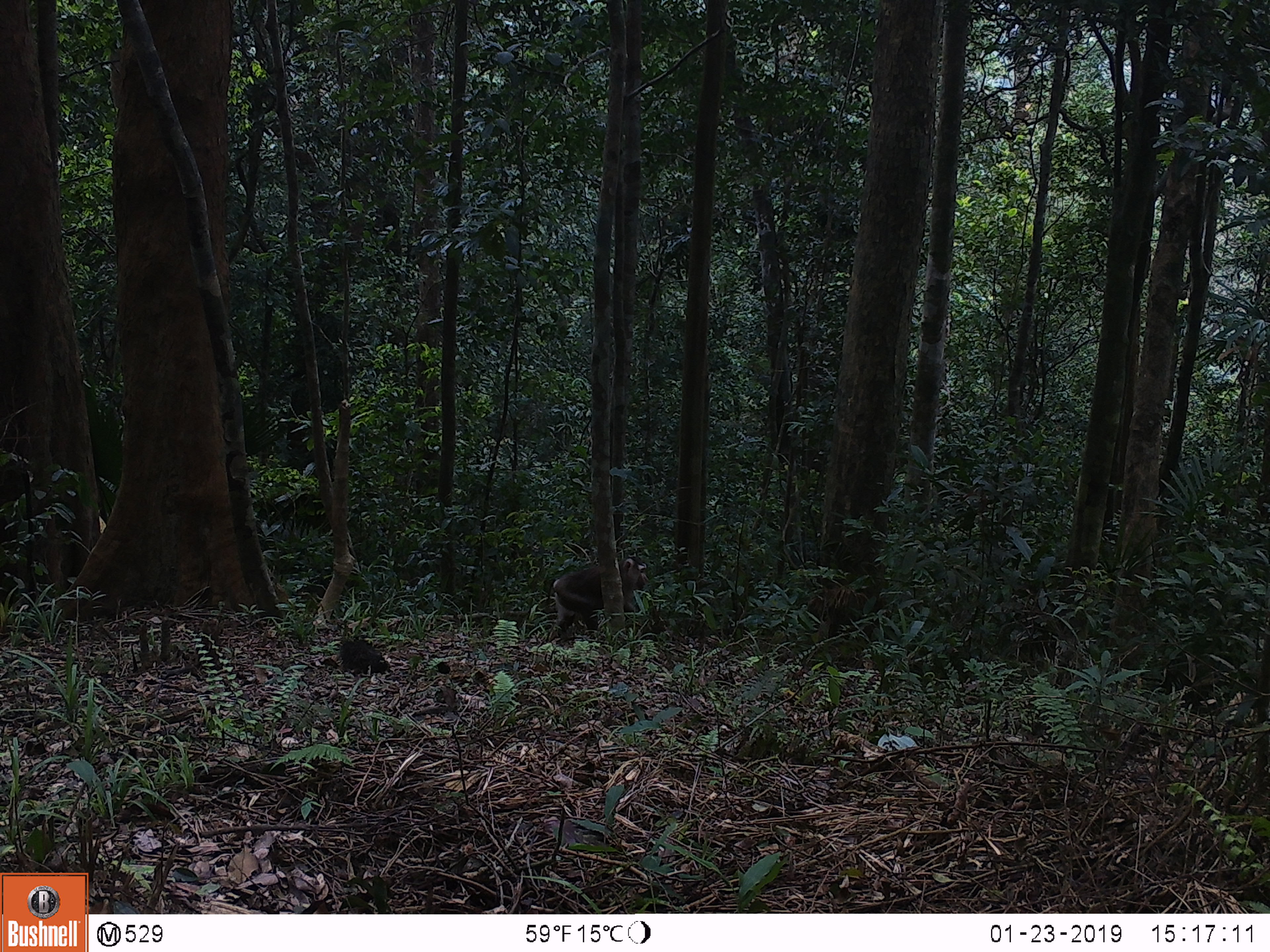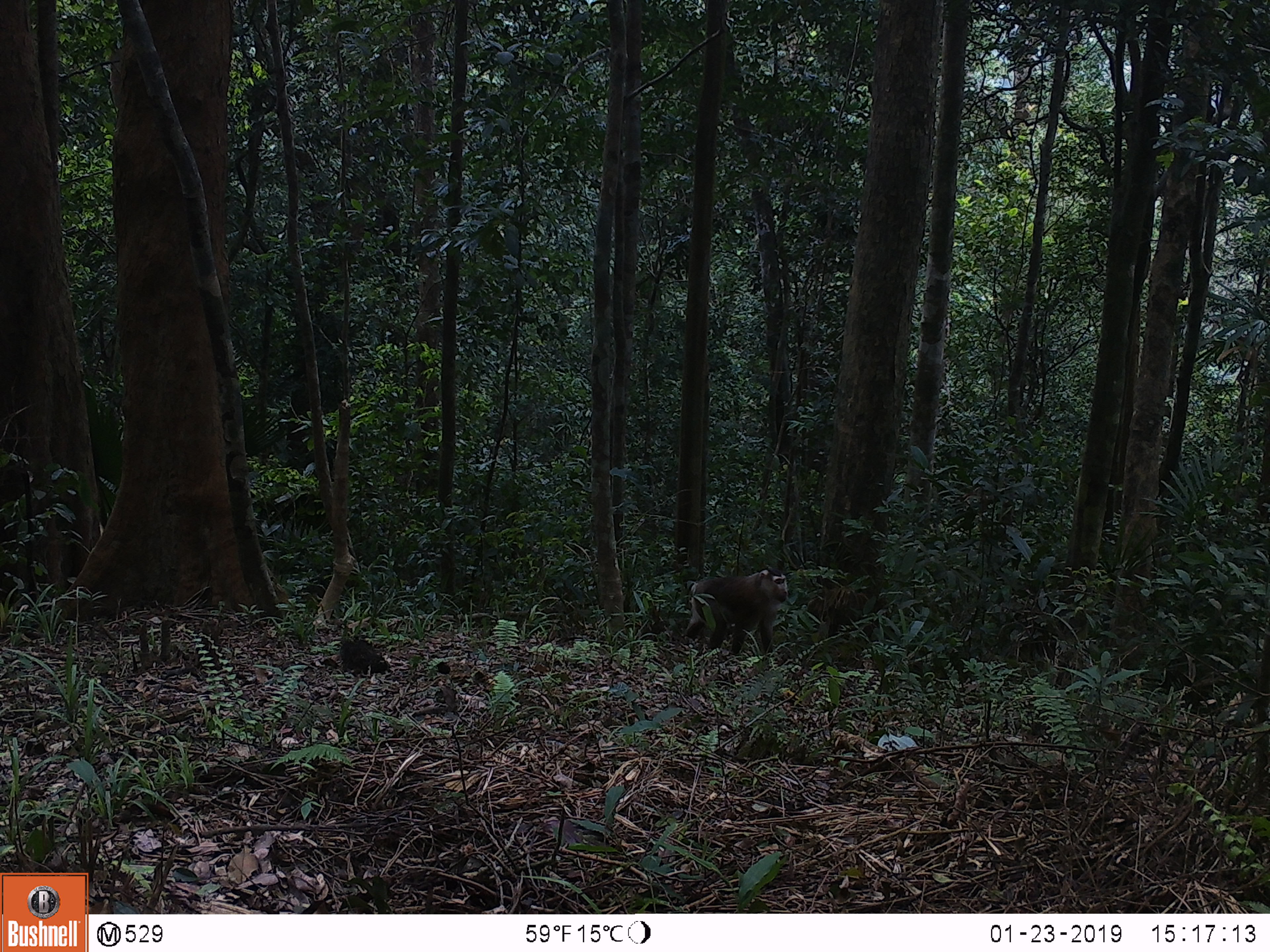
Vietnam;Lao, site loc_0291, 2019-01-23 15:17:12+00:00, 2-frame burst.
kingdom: Animalia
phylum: Chordata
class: Mammalia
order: Primates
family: Cercopithecidae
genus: Macaca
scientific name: Macaca nemestrina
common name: pig-tailed macaque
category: pig tailed macaque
Pig tailed macaque (pig-tailed macaque) (Macaca nemestrina). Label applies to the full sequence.